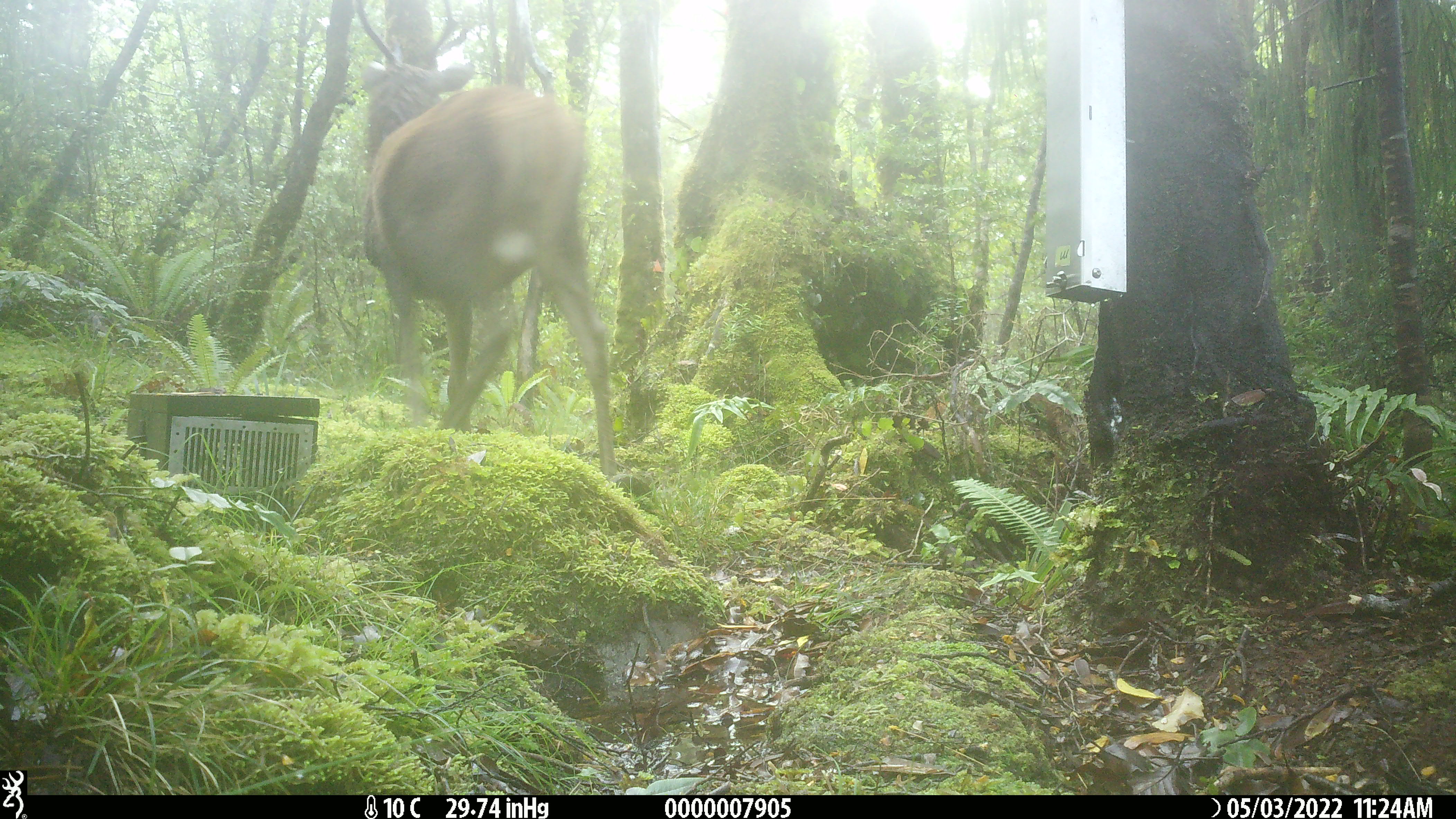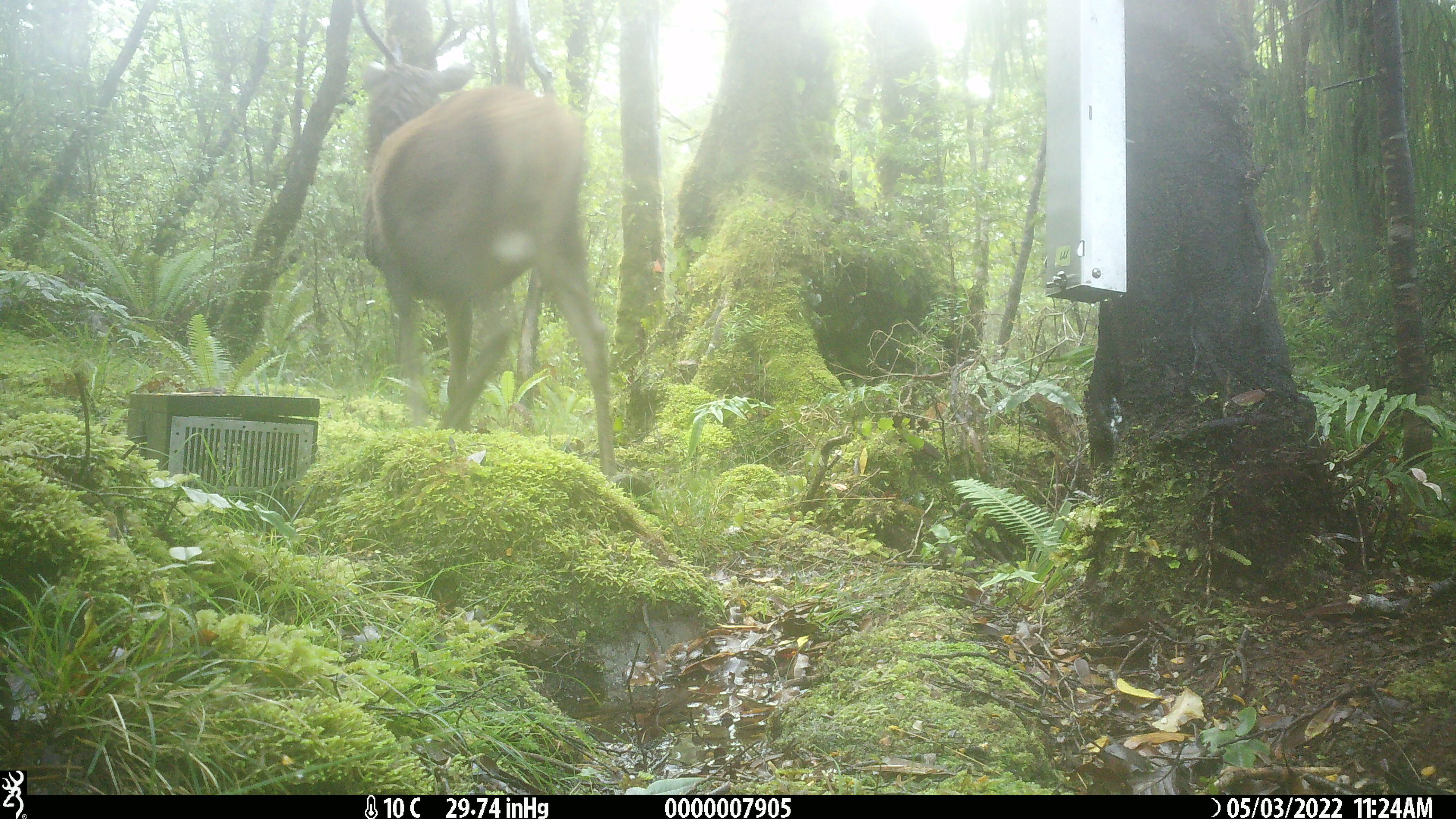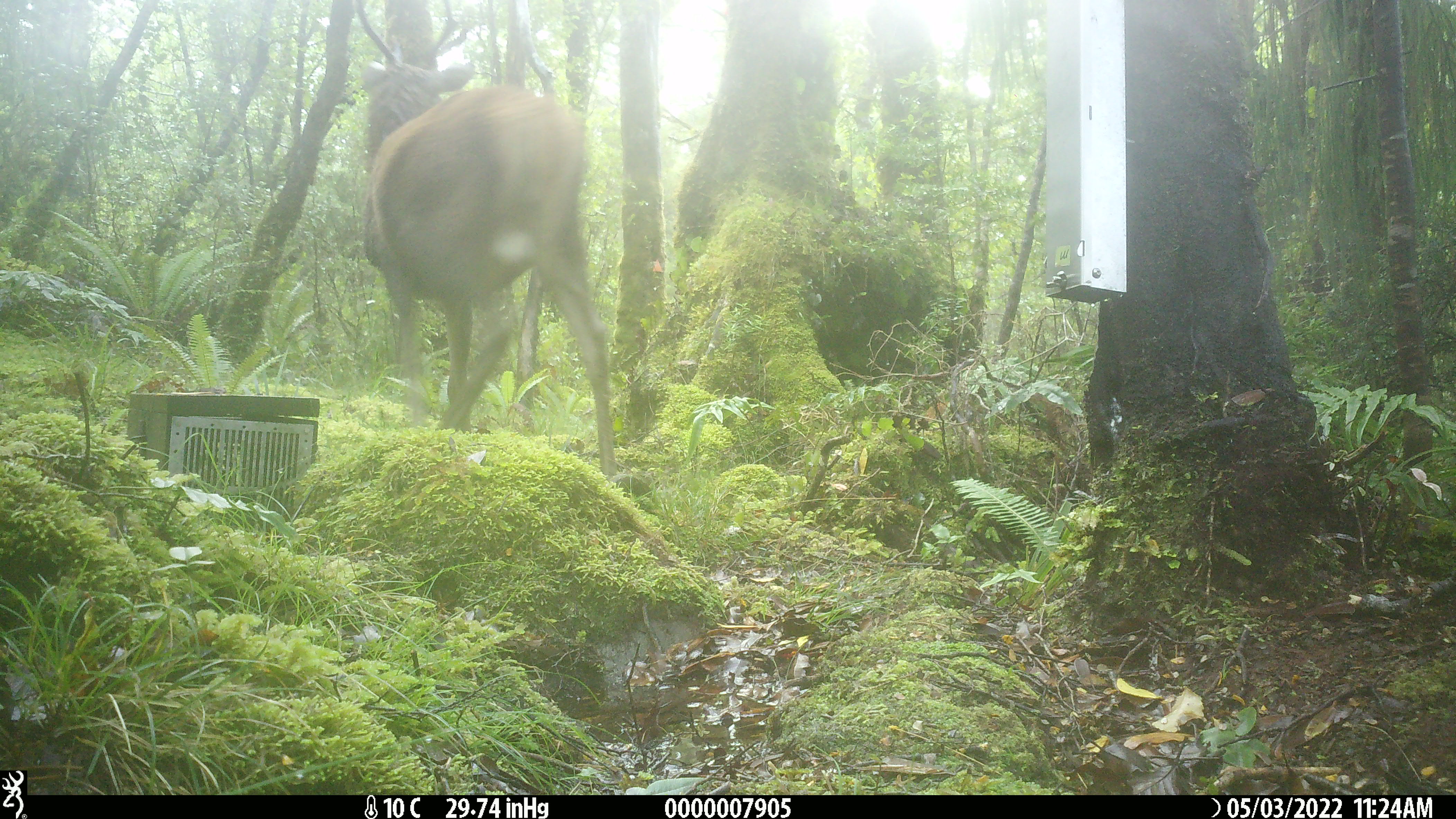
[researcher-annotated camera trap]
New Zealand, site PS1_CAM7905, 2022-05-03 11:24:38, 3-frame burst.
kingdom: Animalia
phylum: Chordata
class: Mammalia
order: Artiodactyla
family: Cervidae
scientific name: Cervidae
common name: deer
Deer (Cervidae).